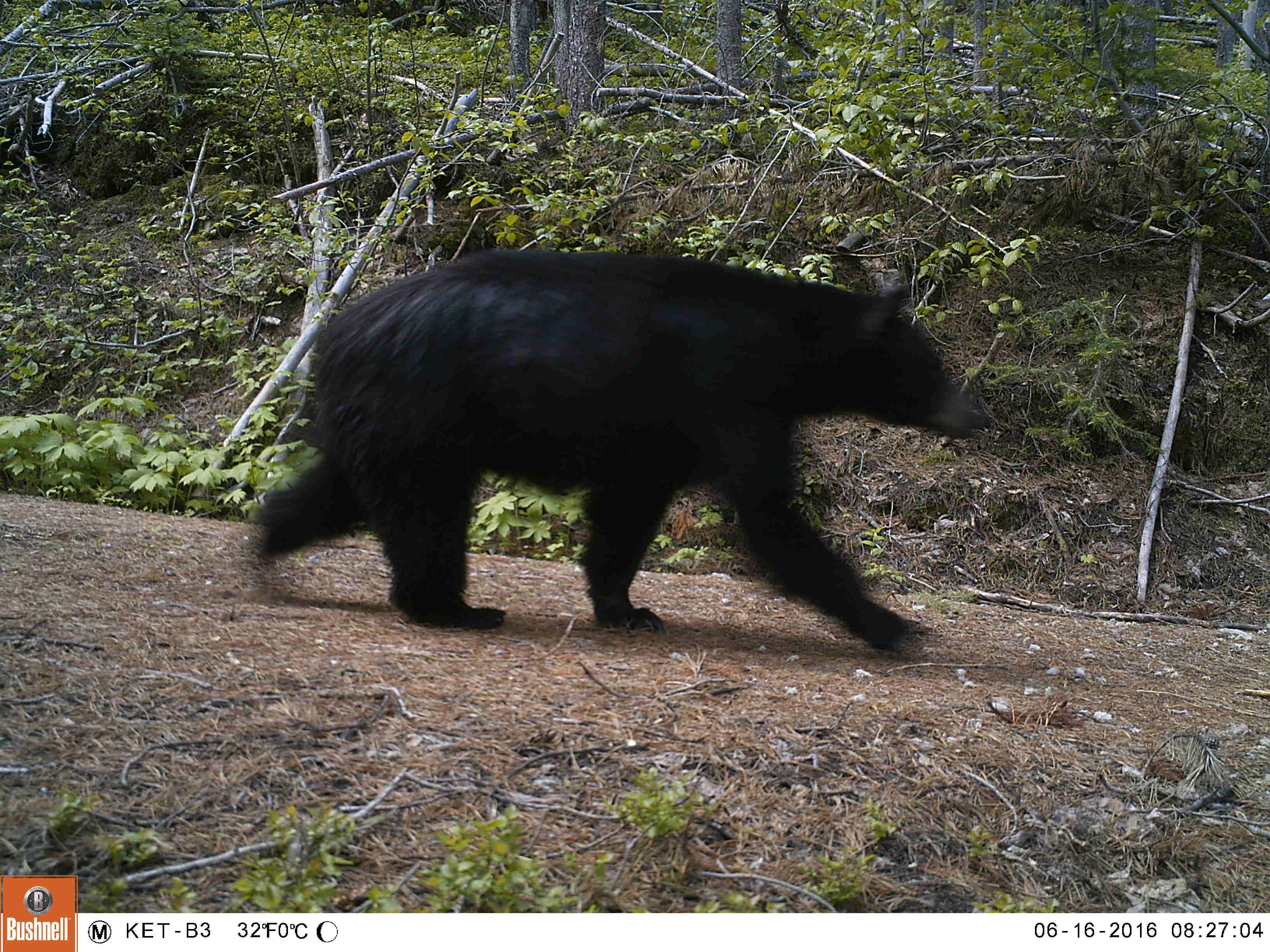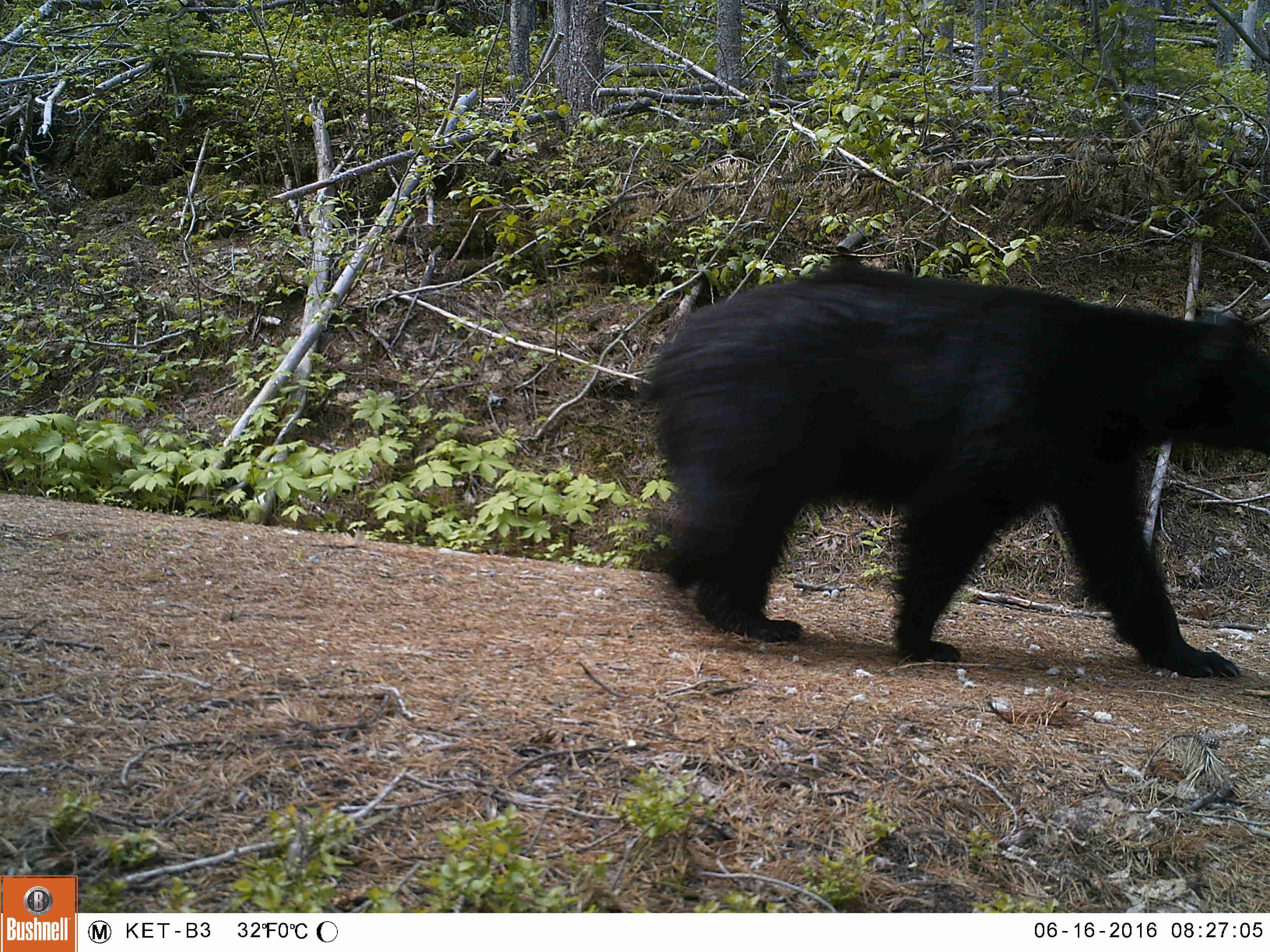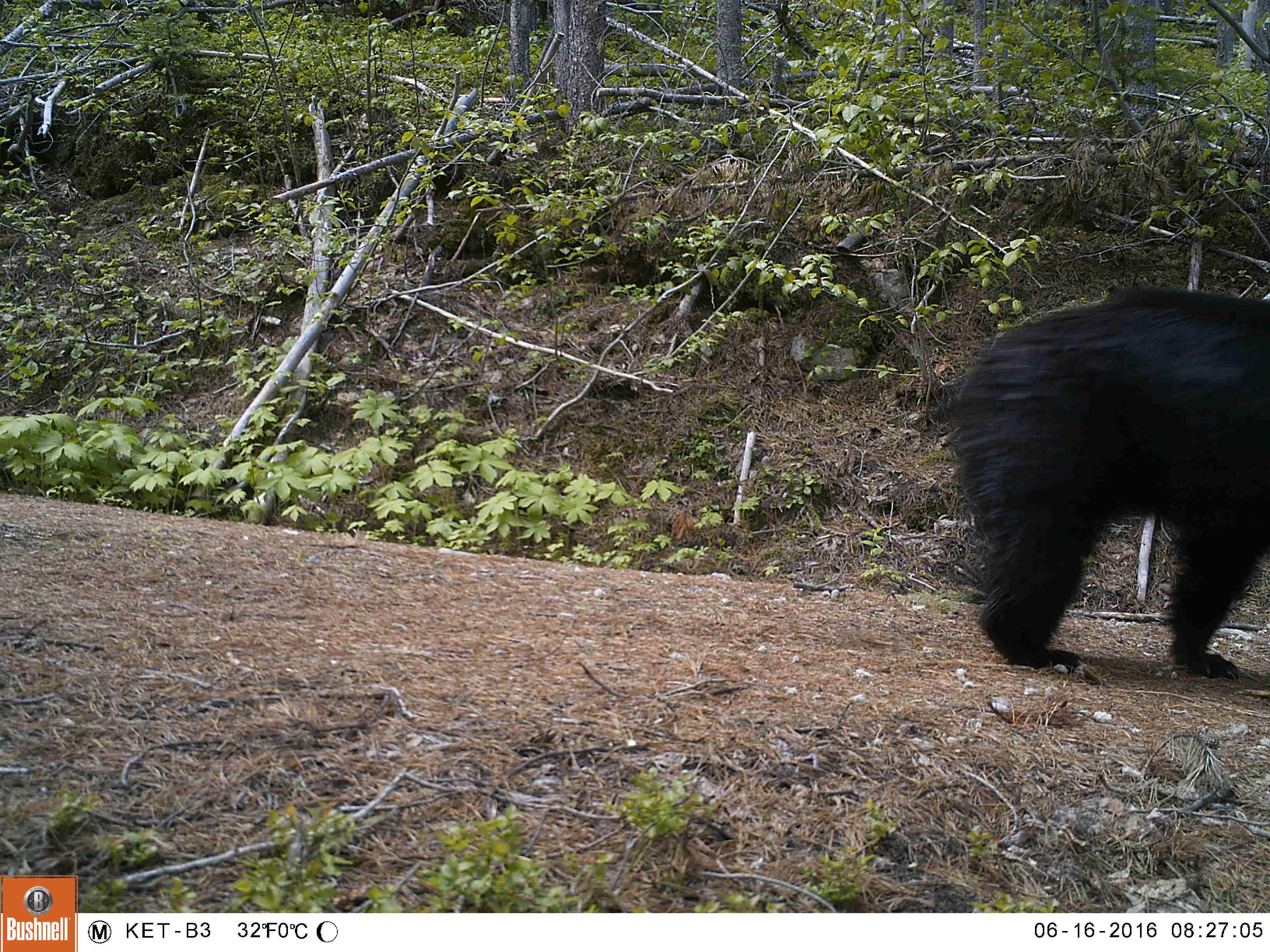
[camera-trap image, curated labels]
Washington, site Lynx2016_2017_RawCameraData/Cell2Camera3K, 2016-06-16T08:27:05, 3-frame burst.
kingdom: Animalia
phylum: Chordata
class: Mammalia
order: Carnivora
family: Ursidae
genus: Ursus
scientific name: Ursus americanus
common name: american black bear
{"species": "Ursus americanus (american black bear)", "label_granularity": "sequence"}